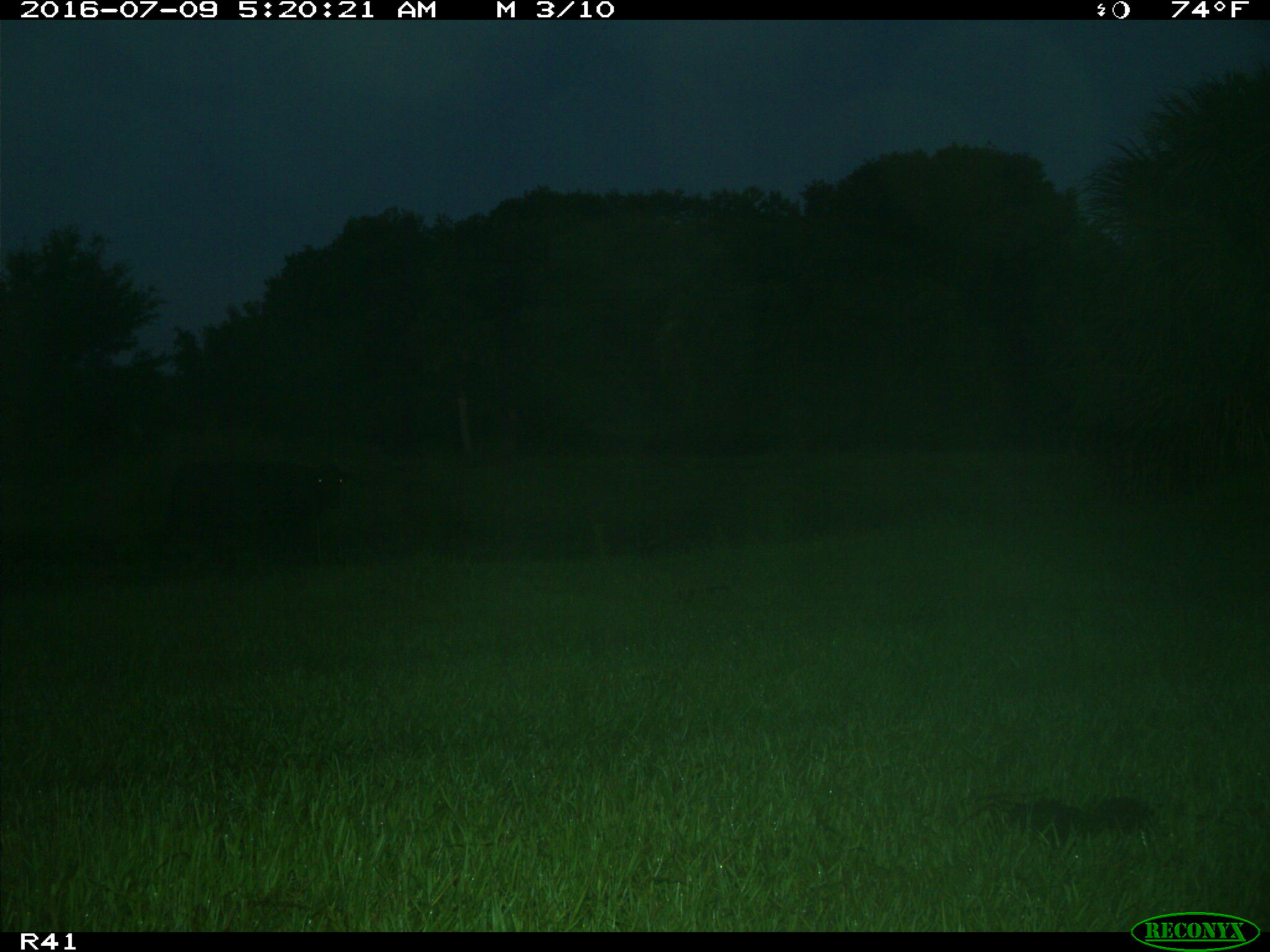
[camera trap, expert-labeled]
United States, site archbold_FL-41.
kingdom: Animalia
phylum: Chordata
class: Mammalia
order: Artiodactyla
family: Bovidae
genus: Bos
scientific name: Bos taurus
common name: domestic cow